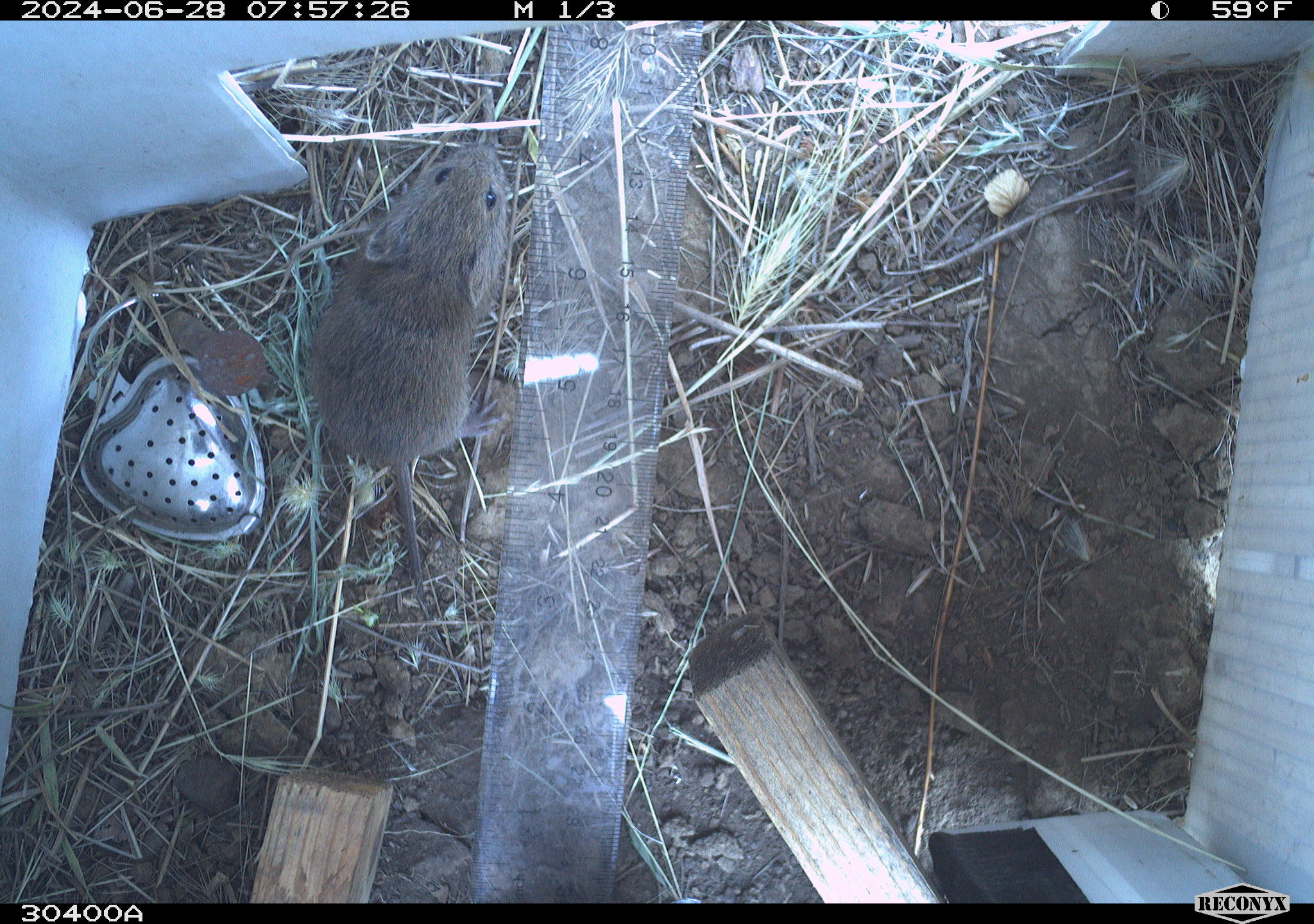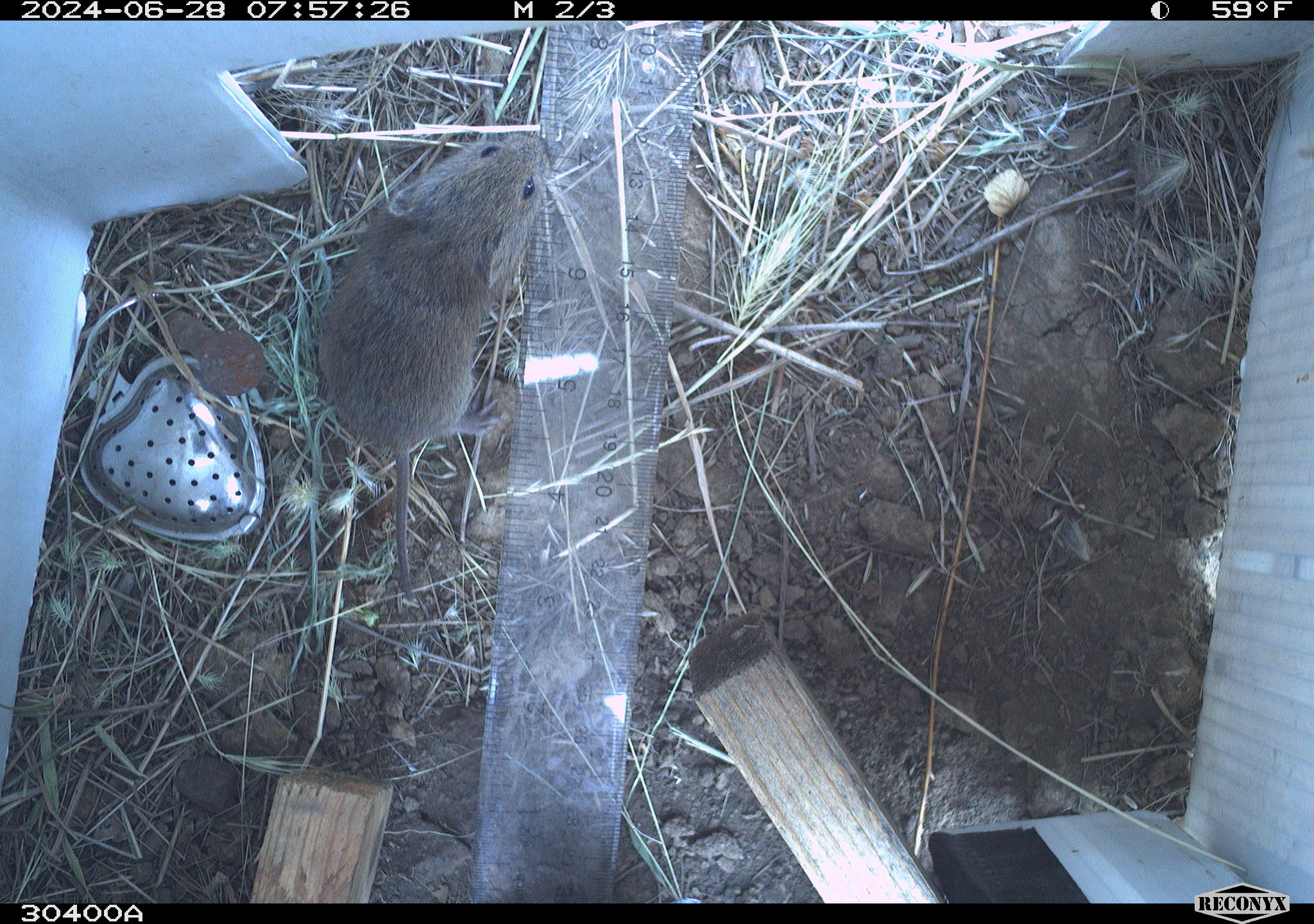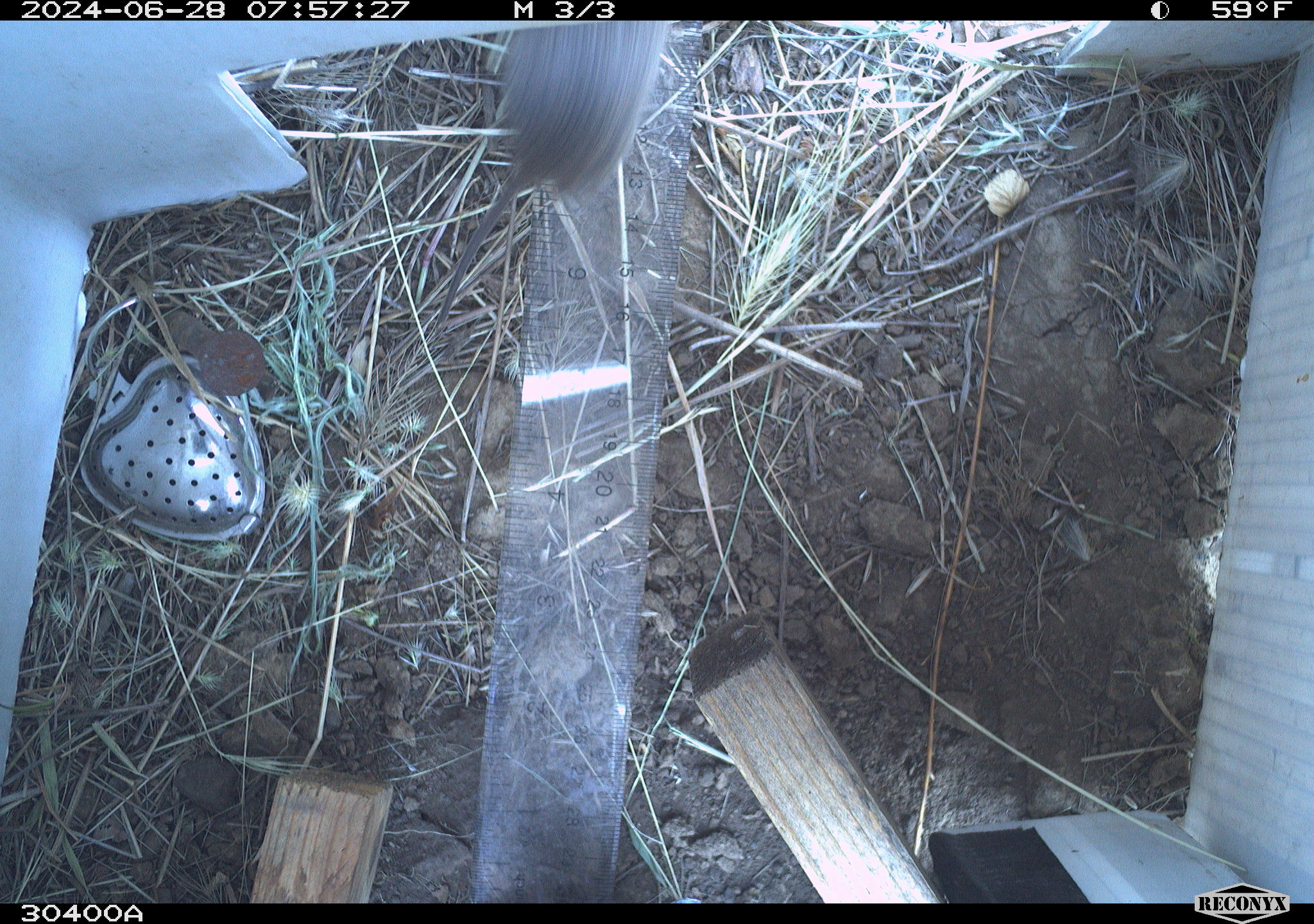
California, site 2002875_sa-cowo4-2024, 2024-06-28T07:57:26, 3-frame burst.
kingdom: Animalia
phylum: Chordata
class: Mammalia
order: Rodentia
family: Cricetidae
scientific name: Arvicolinae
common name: voles, lemmings, and muskrats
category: arvicolinae subfamily